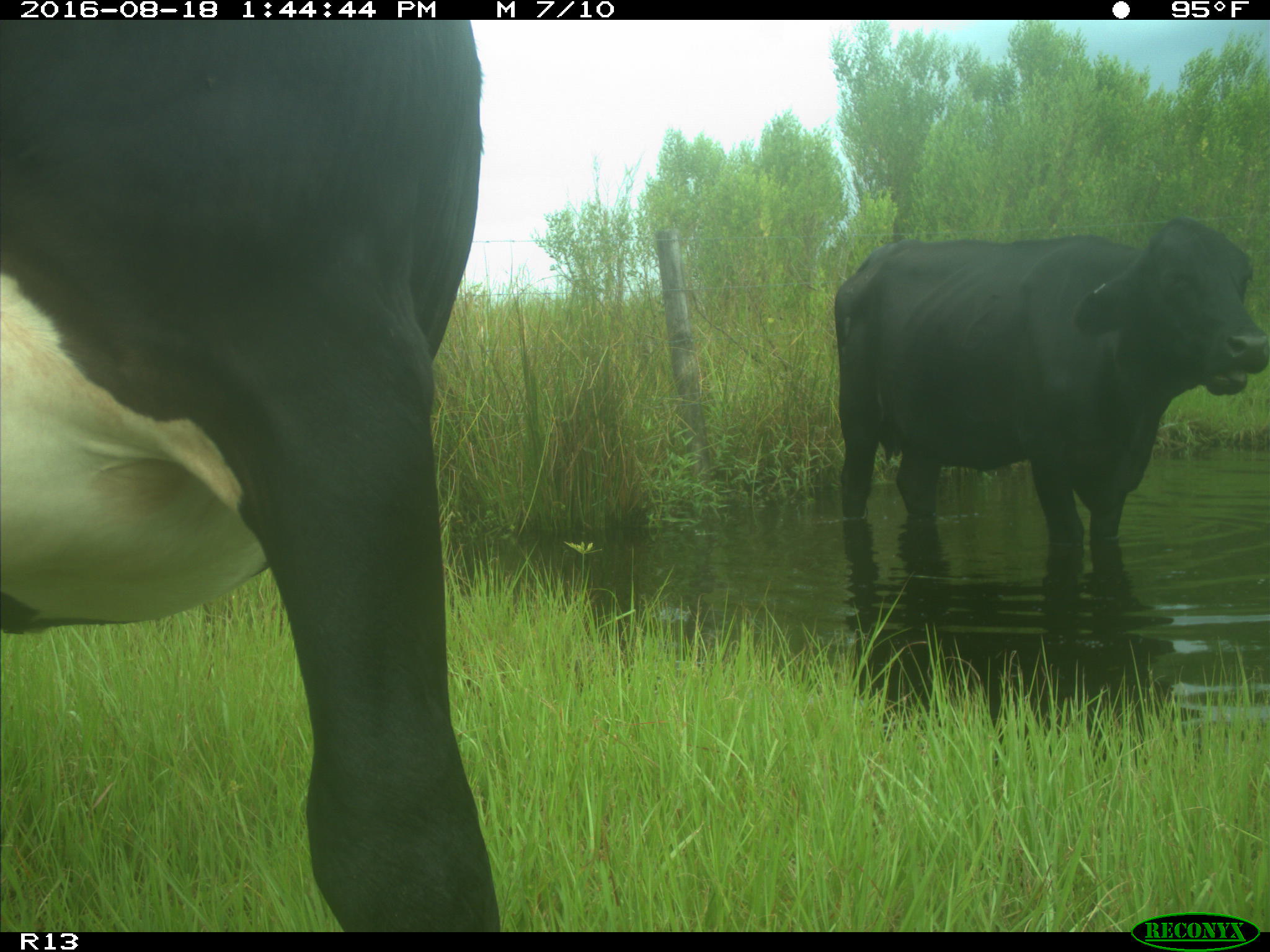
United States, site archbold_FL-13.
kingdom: Animalia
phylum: Chordata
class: Mammalia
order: Artiodactyla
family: Bovidae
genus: Bos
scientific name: Bos taurus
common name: domestic cow